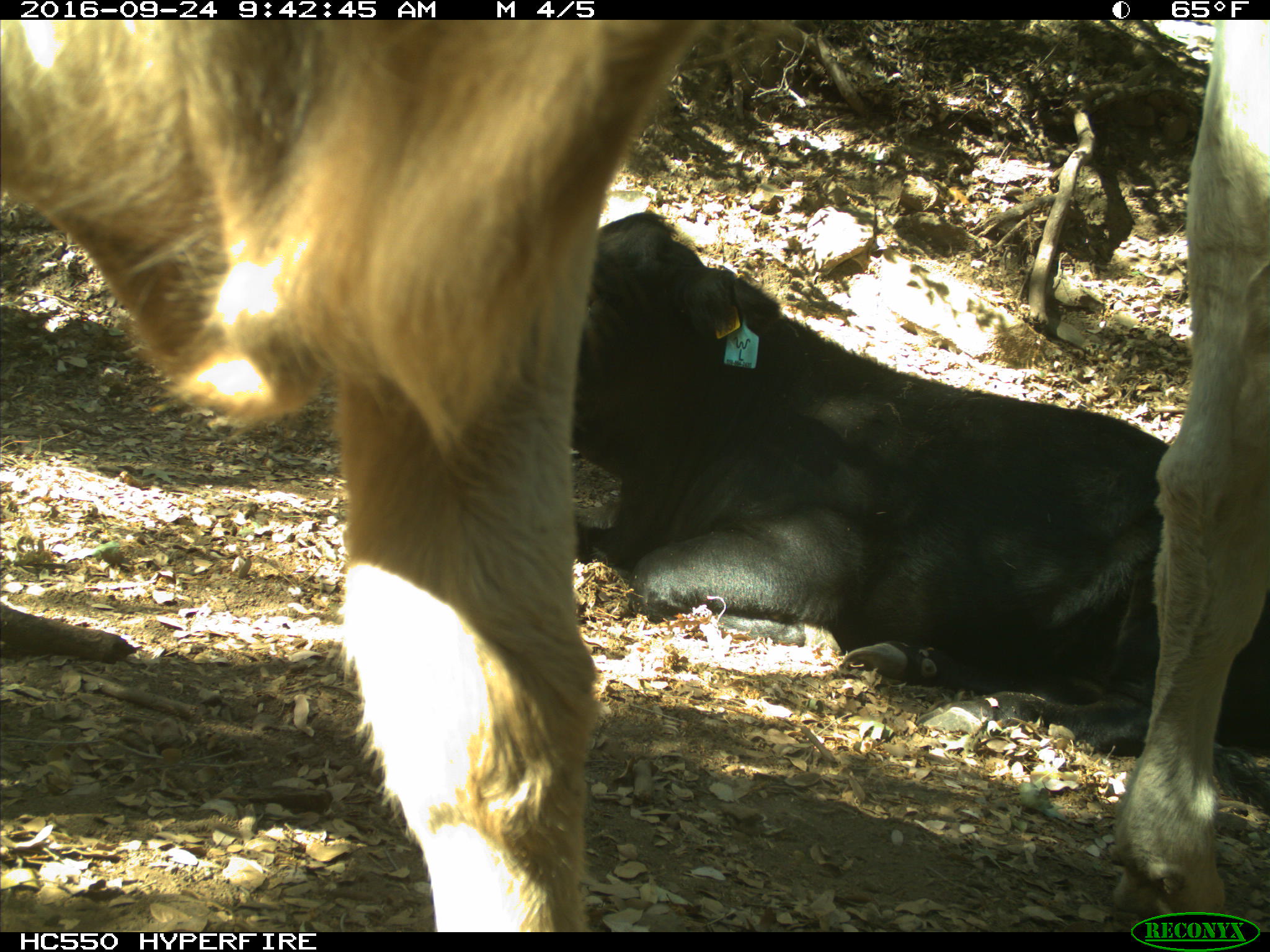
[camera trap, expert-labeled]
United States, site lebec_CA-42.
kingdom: Animalia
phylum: Chordata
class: Mammalia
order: Artiodactyla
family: Bovidae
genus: Bos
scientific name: Bos taurus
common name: domestic cow